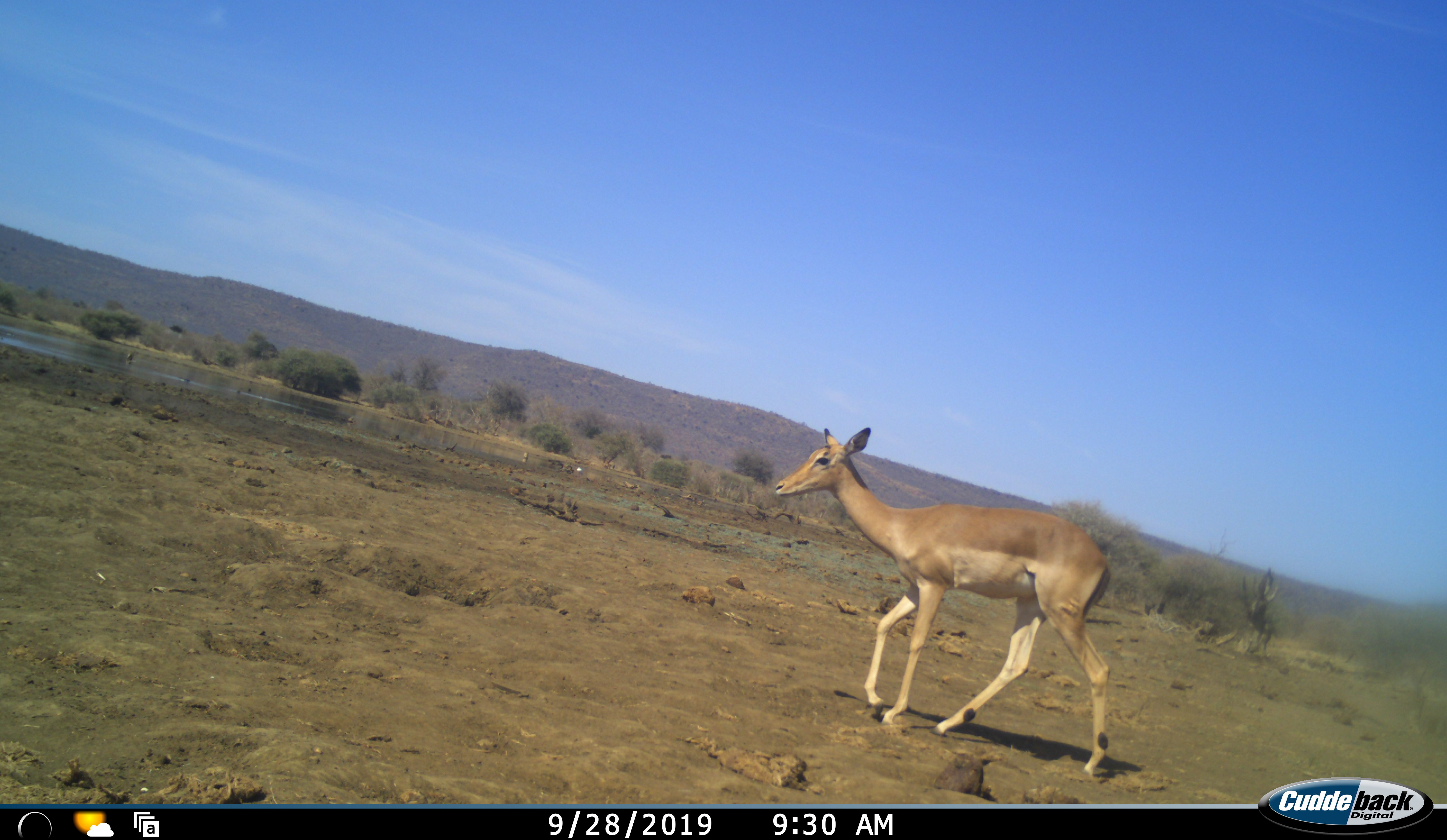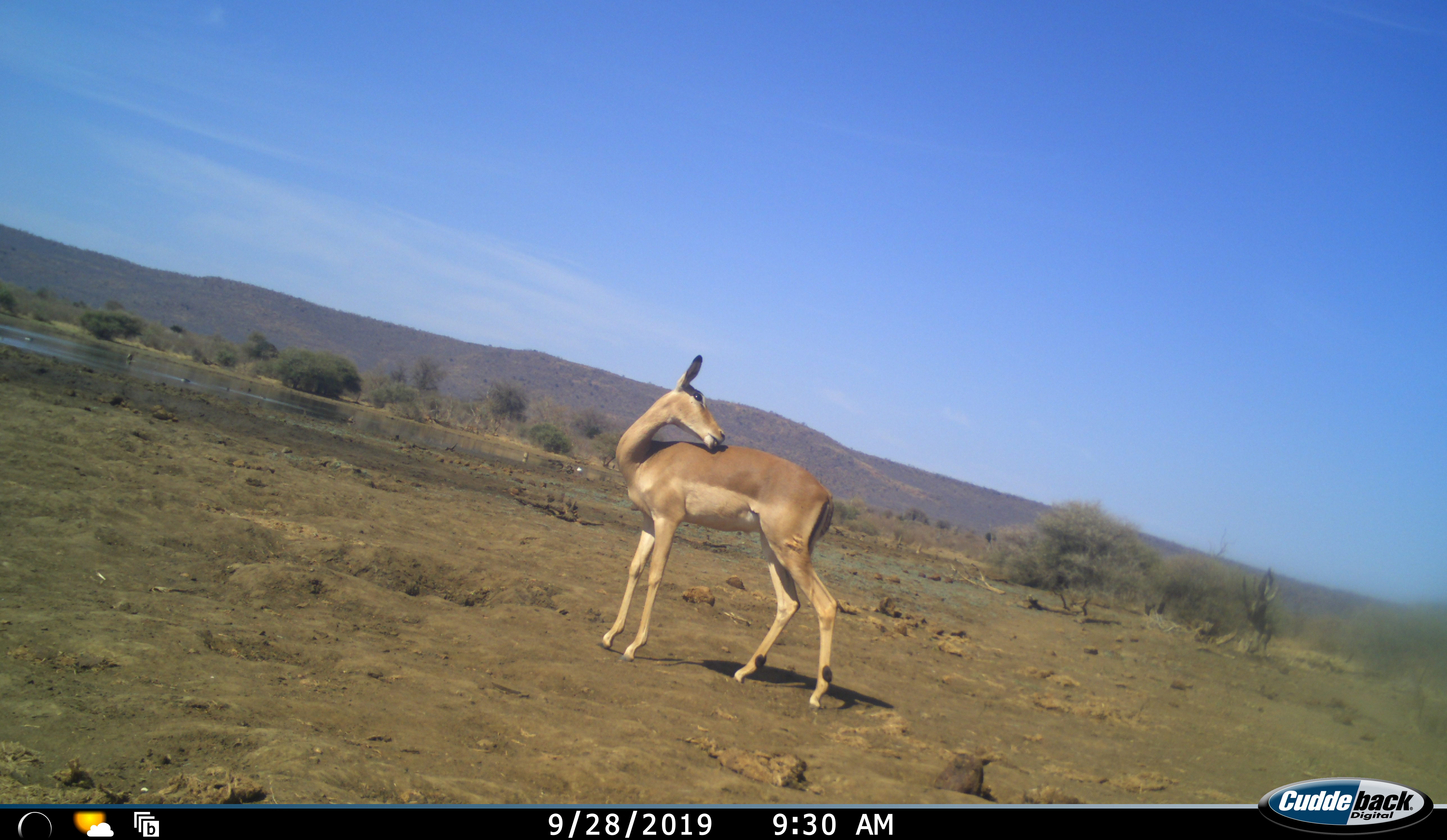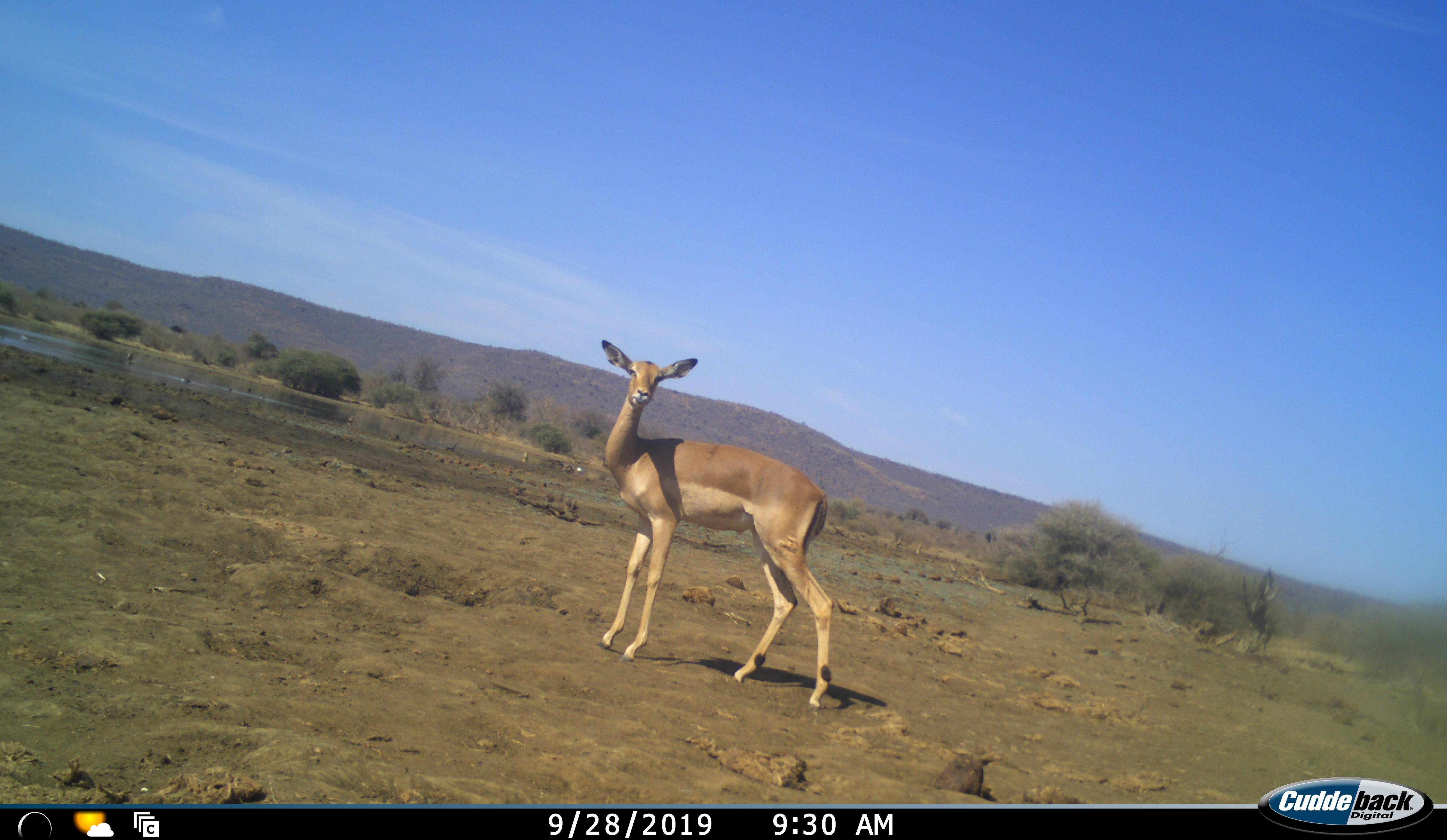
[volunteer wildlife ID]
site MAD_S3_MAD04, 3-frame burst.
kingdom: Animalia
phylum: Chordata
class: Mammalia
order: Artiodactyla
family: Bovidae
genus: Aepyceros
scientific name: Aepyceros melampus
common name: impala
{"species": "impala (Aepyceros melampus)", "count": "1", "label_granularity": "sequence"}